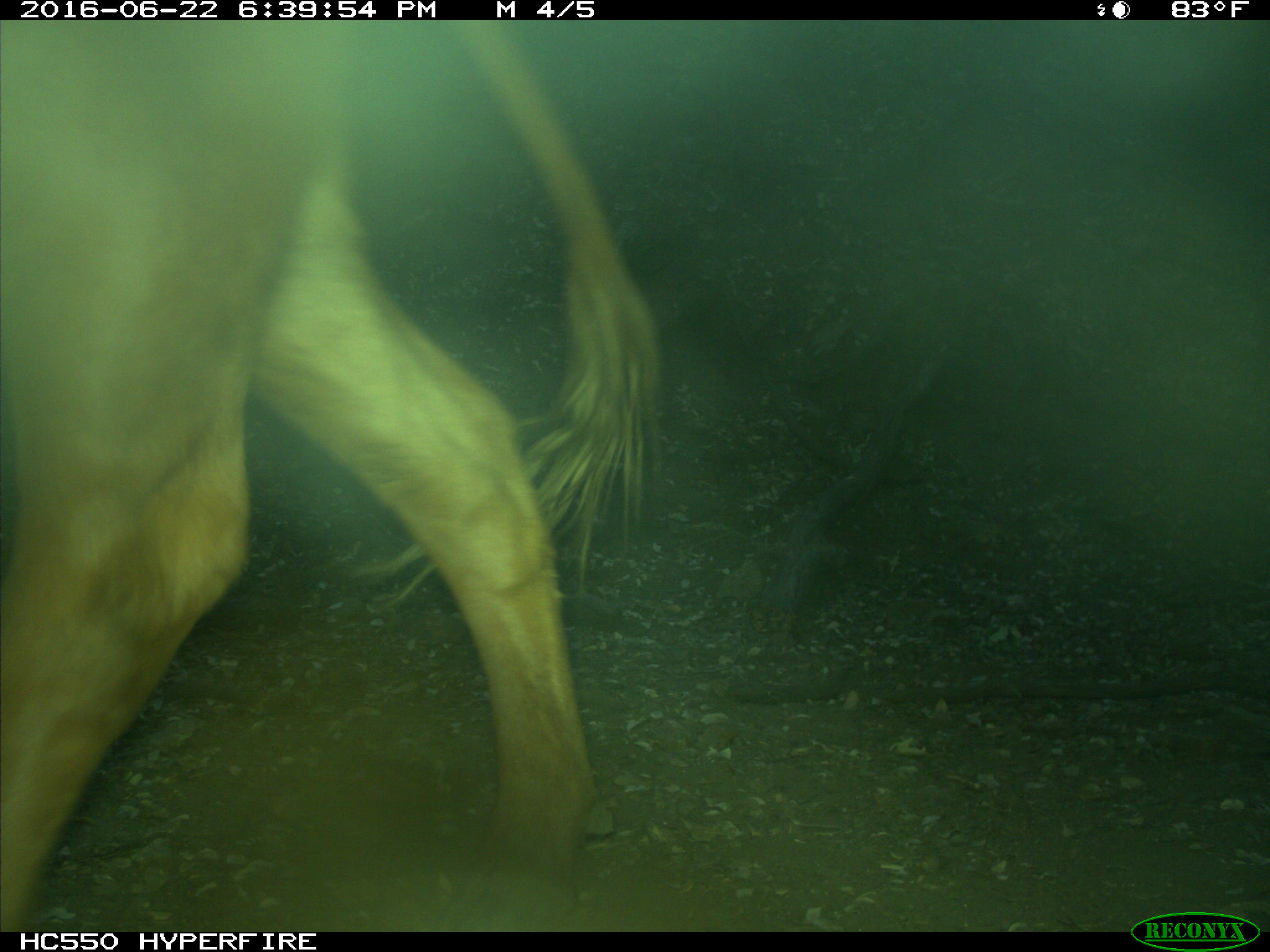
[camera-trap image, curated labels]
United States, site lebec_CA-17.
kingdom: Animalia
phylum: Chordata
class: Mammalia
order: Artiodactyla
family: Bovidae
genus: Bos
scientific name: Bos taurus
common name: domestic cow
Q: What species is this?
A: Bos taurus (domestic cow).